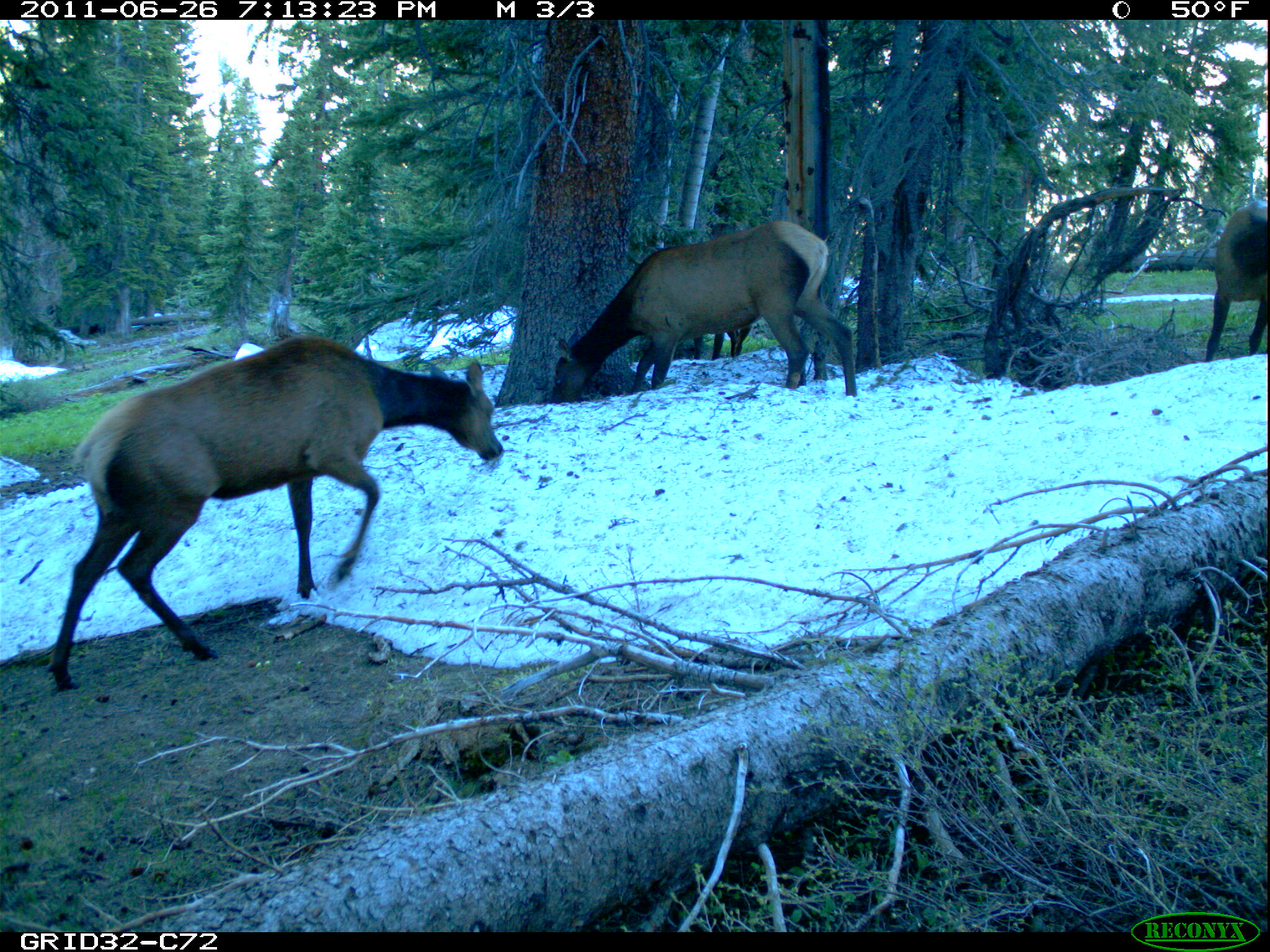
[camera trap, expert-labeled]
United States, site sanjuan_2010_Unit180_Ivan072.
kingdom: Animalia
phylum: Chordata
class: Mammalia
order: Artiodactyla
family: Cervidae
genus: Cervus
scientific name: Cervus elaphus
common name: red deer